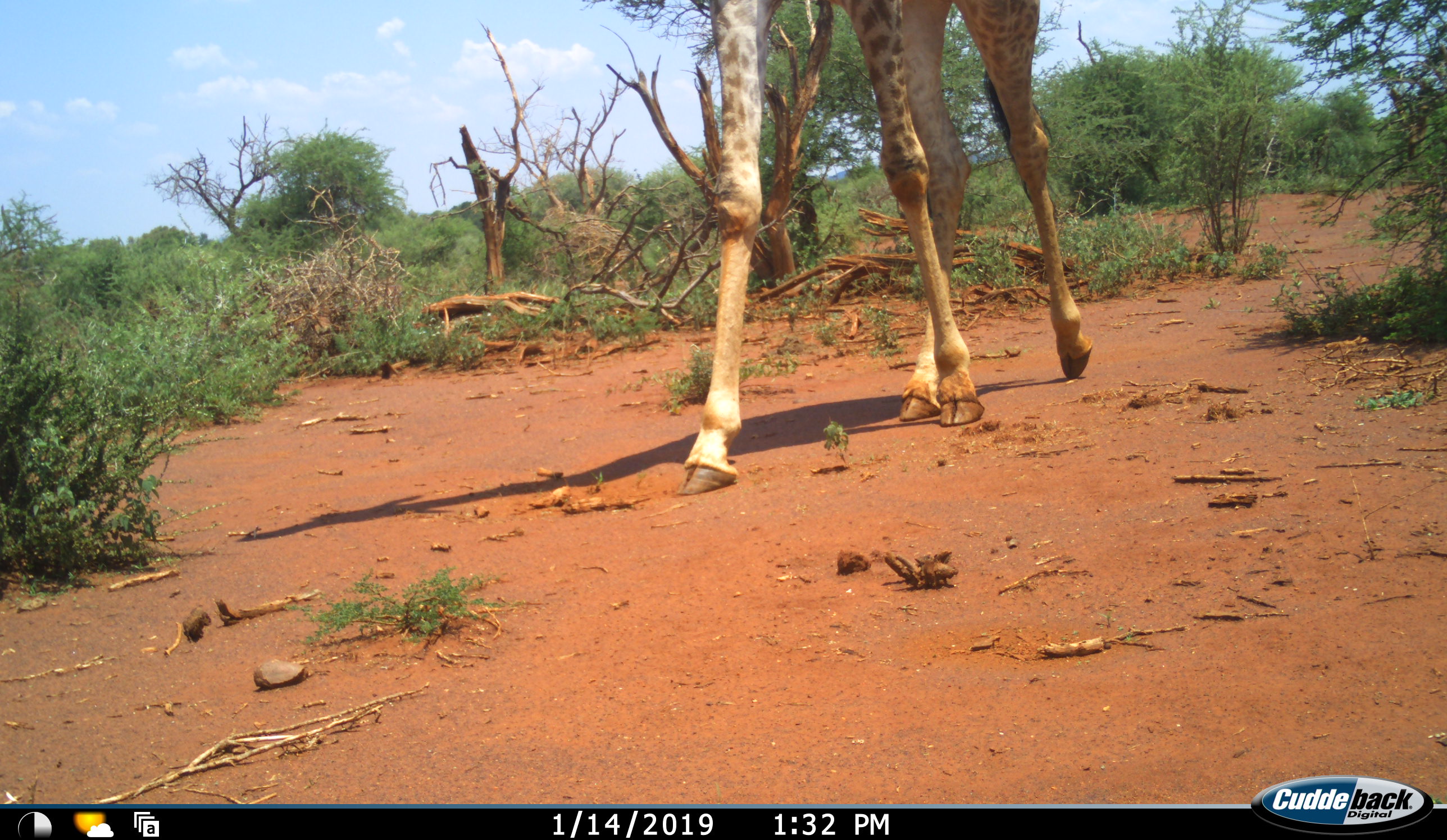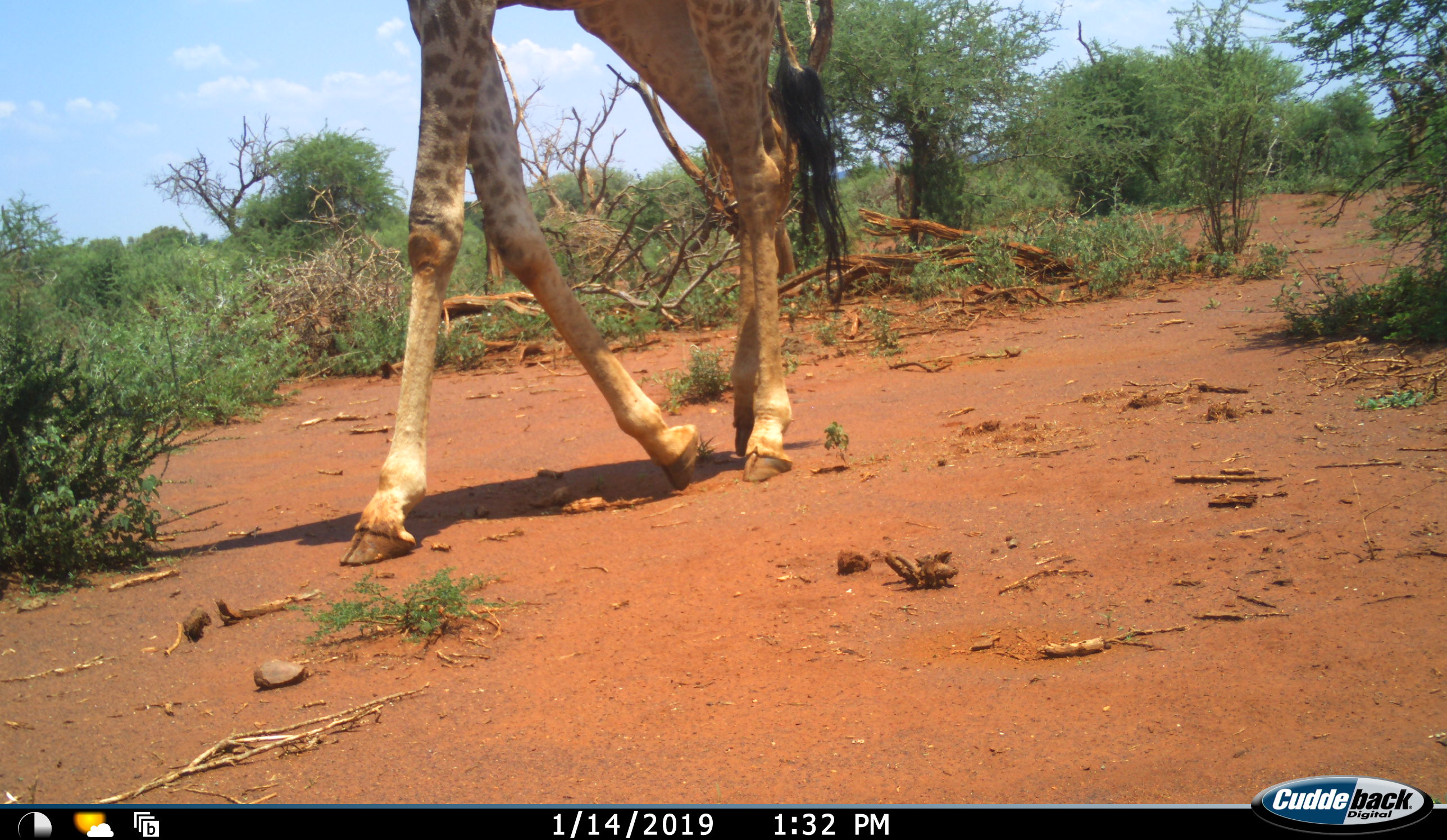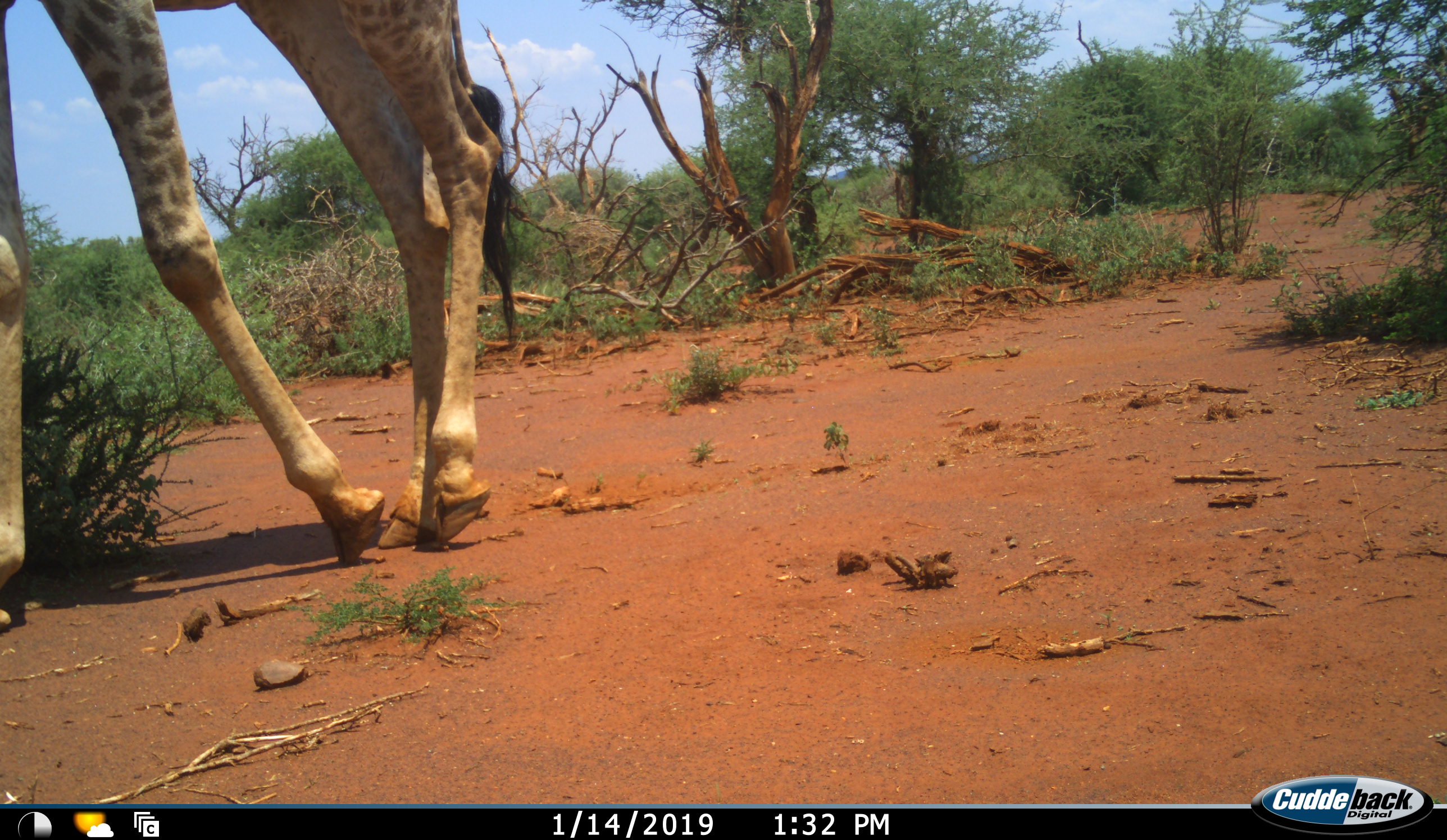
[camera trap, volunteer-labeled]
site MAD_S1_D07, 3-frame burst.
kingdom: Animalia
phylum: Chordata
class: Mammalia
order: Artiodactyla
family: Giraffidae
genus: Giraffa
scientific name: Giraffa camelopardalis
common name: giraffe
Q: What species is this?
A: Giraffe (Giraffa camelopardalis).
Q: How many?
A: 1.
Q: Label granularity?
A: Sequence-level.